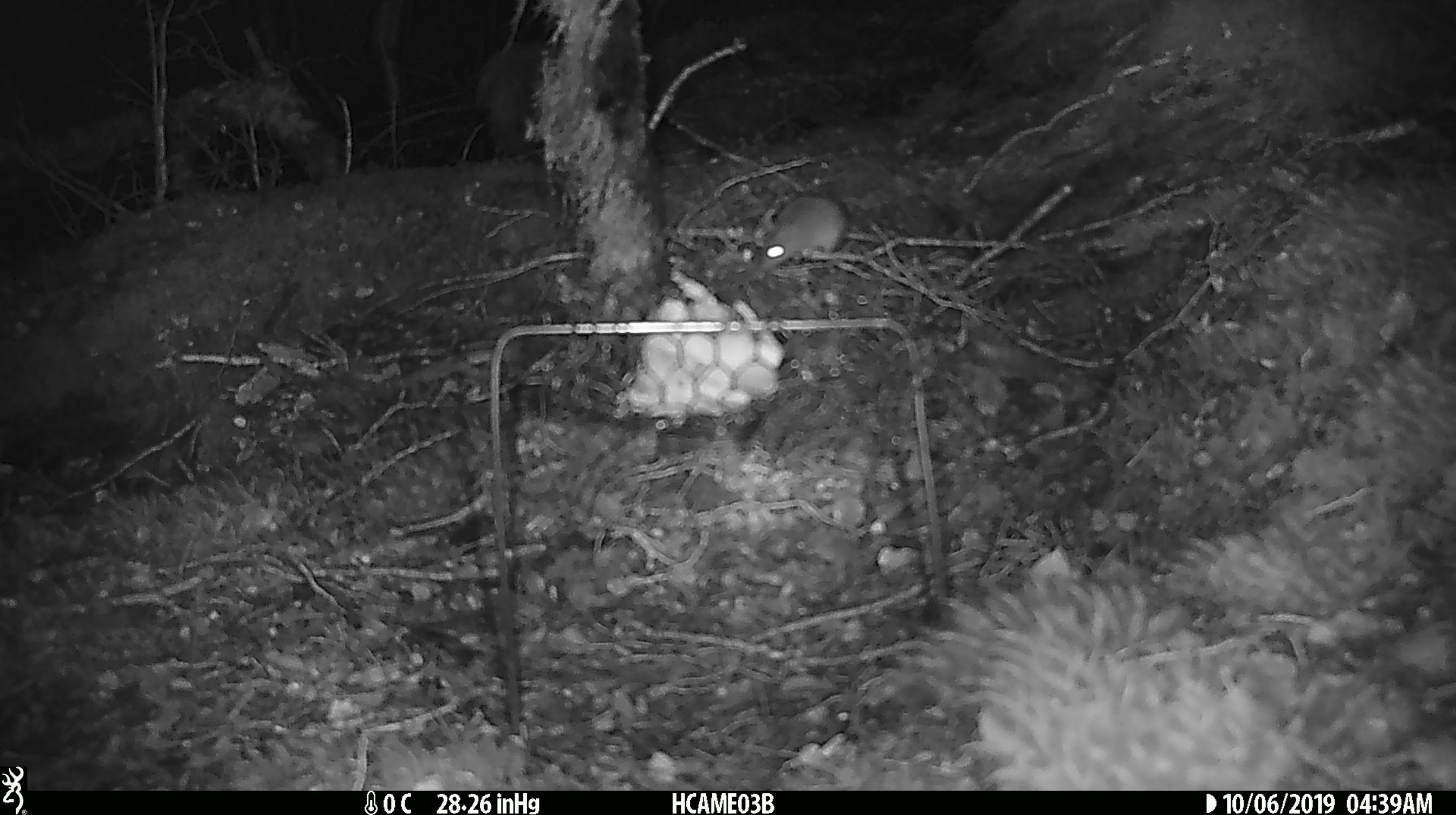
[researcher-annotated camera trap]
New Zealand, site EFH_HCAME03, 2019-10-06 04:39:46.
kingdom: Animalia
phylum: Chordata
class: Mammalia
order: Rodentia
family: Muridae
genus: Mus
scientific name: Mus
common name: mouse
Mouse (Mus).